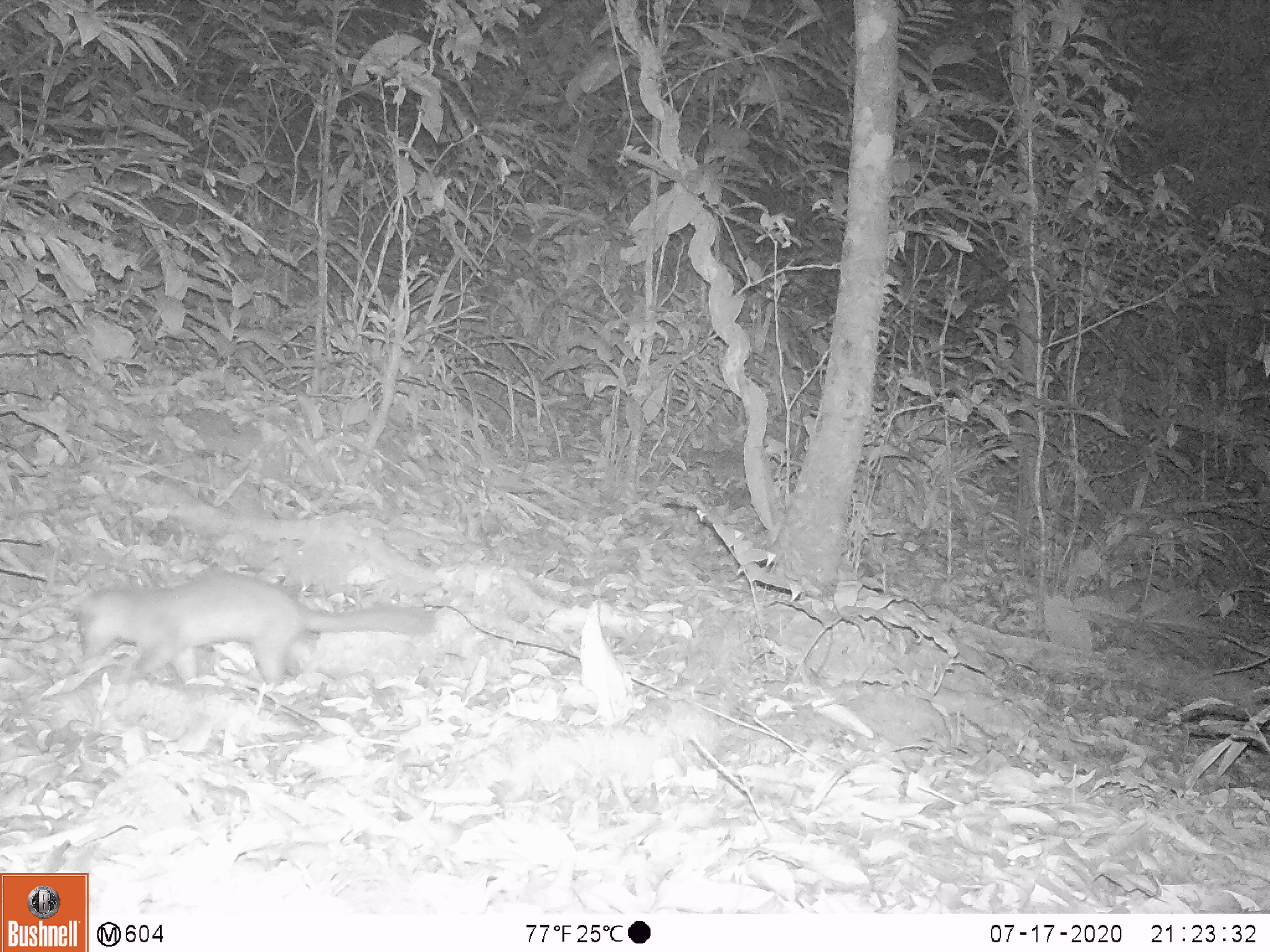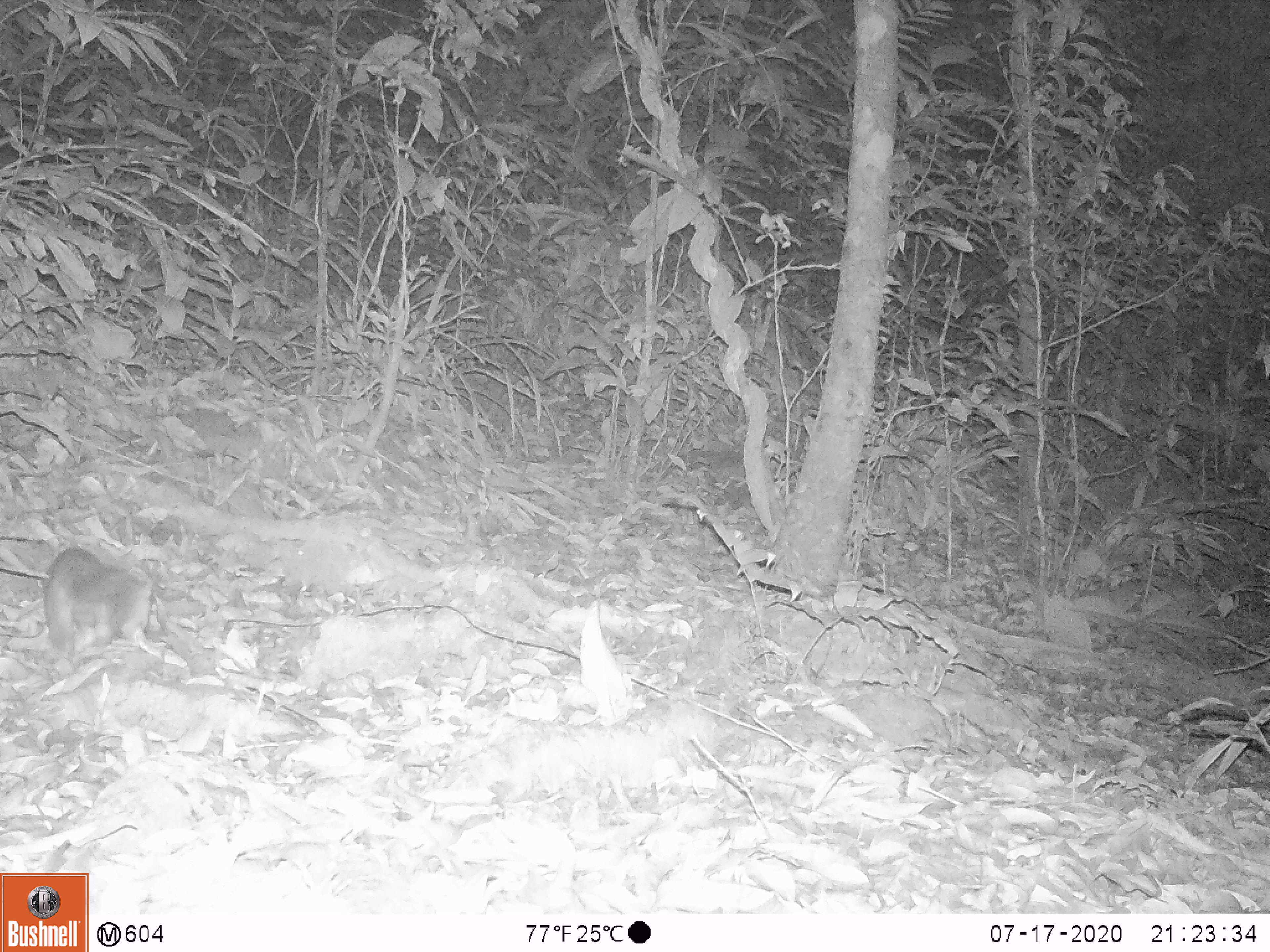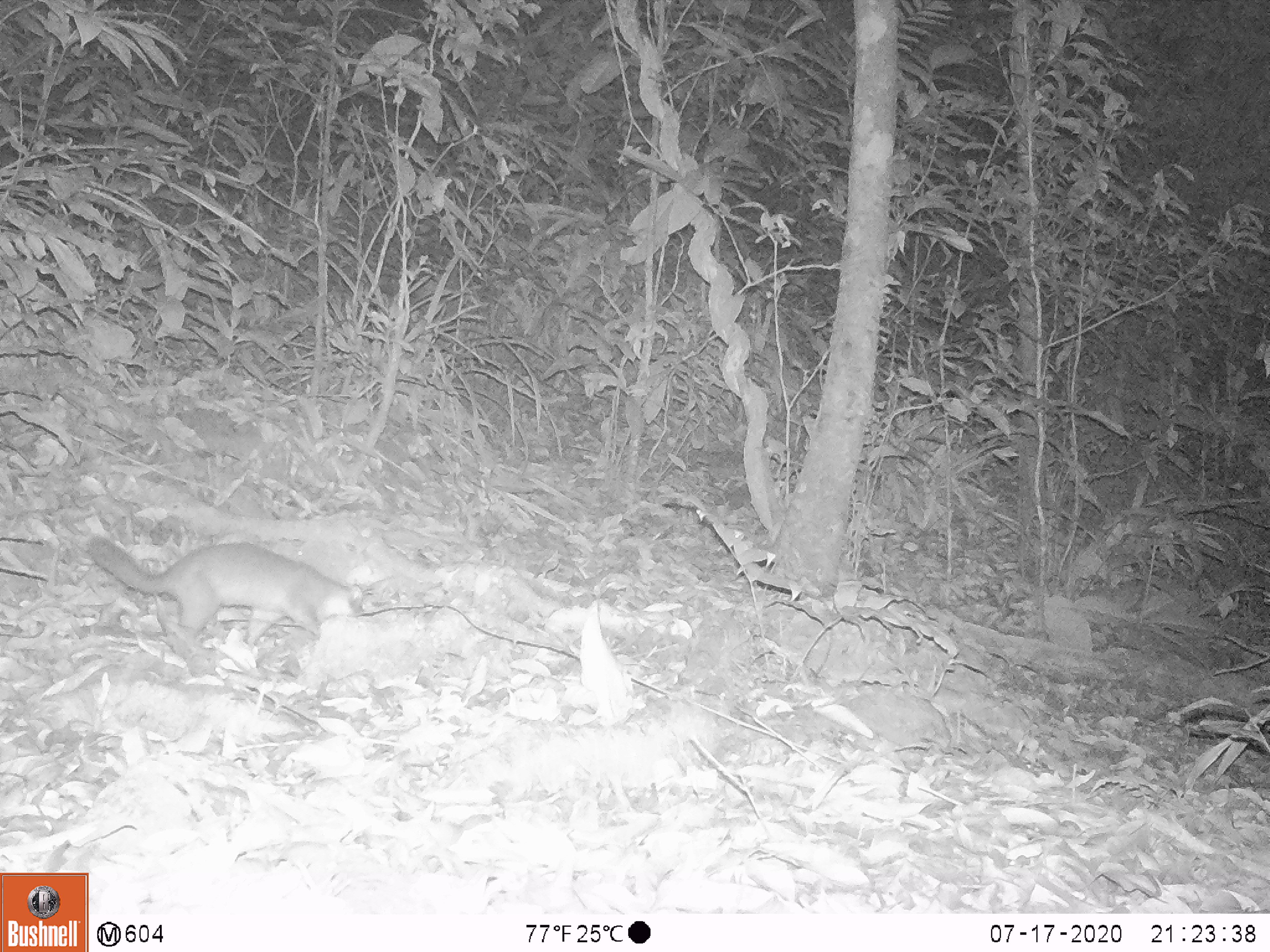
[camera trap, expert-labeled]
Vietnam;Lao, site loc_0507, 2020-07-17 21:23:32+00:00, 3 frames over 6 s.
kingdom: Animalia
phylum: Chordata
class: Mammalia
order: Carnivora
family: Mustelidae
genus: Melogale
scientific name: Melogale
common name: ferret badger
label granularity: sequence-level